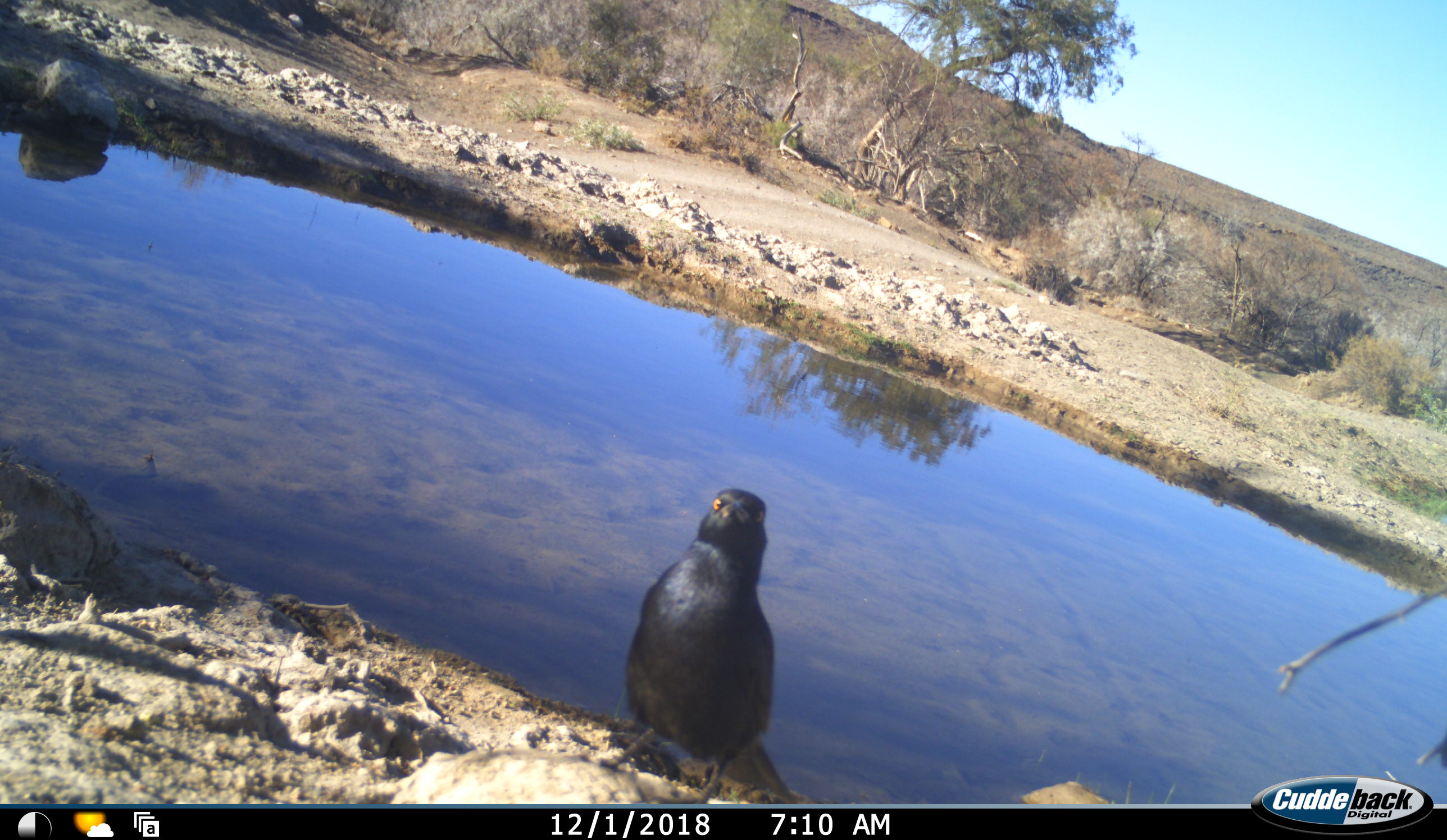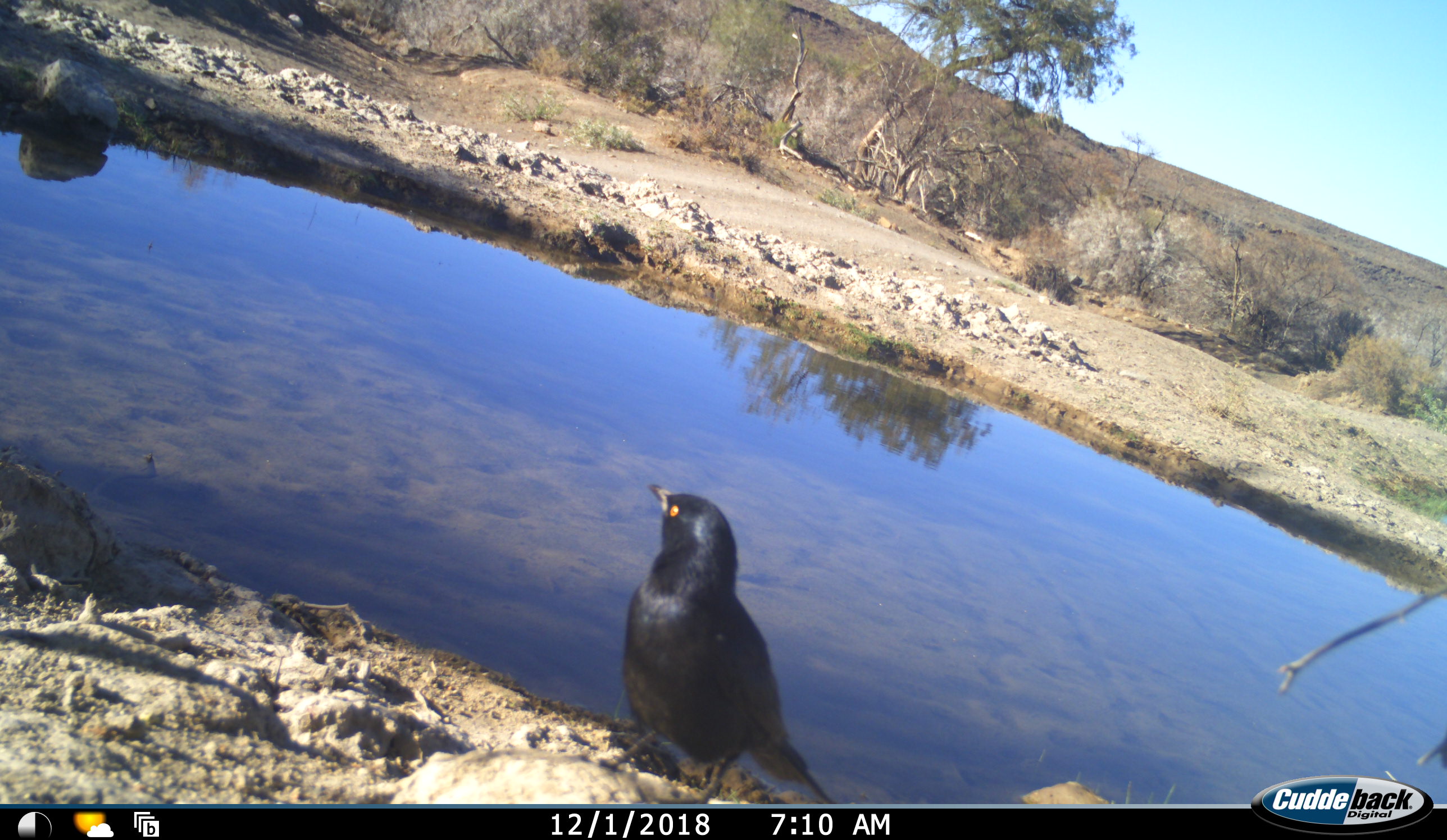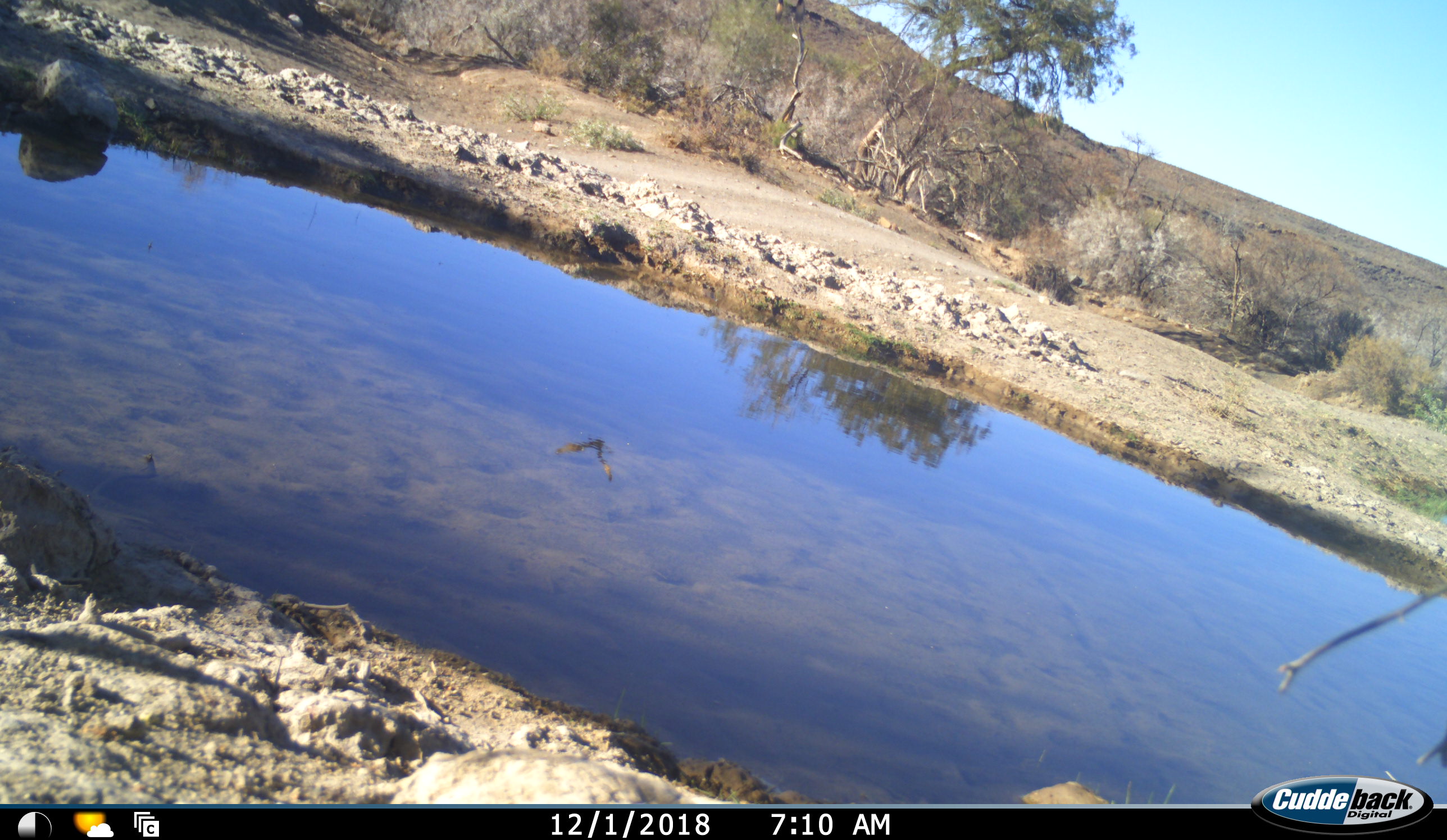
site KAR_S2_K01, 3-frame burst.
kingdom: Animalia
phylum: Chordata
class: Aves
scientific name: Aves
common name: bird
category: birdother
Birdother (bird) (Aves), count 1. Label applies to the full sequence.